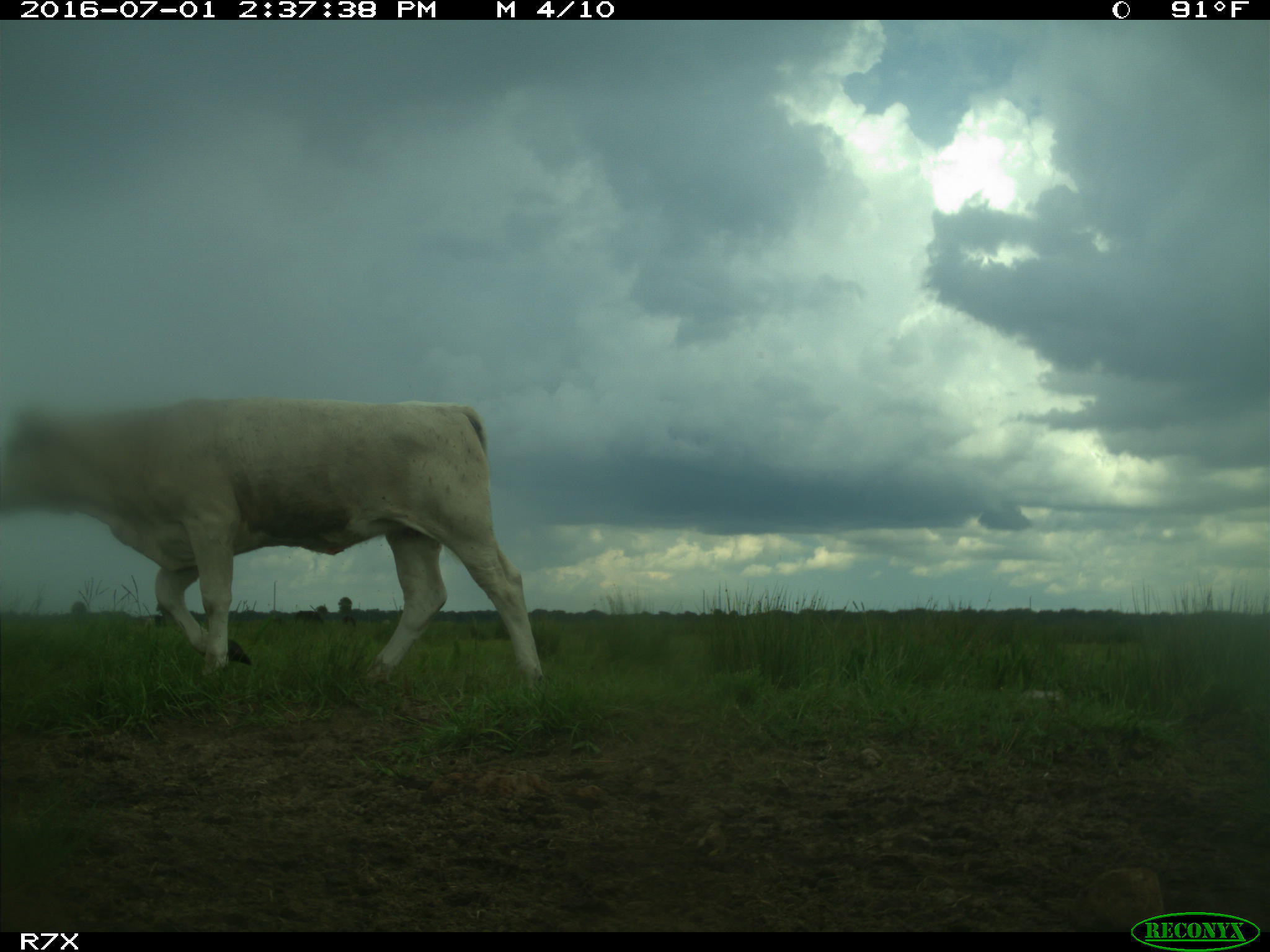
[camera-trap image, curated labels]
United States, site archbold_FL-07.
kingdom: Animalia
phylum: Chordata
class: Mammalia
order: Artiodactyla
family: Bovidae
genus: Bos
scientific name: Bos taurus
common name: domestic cow